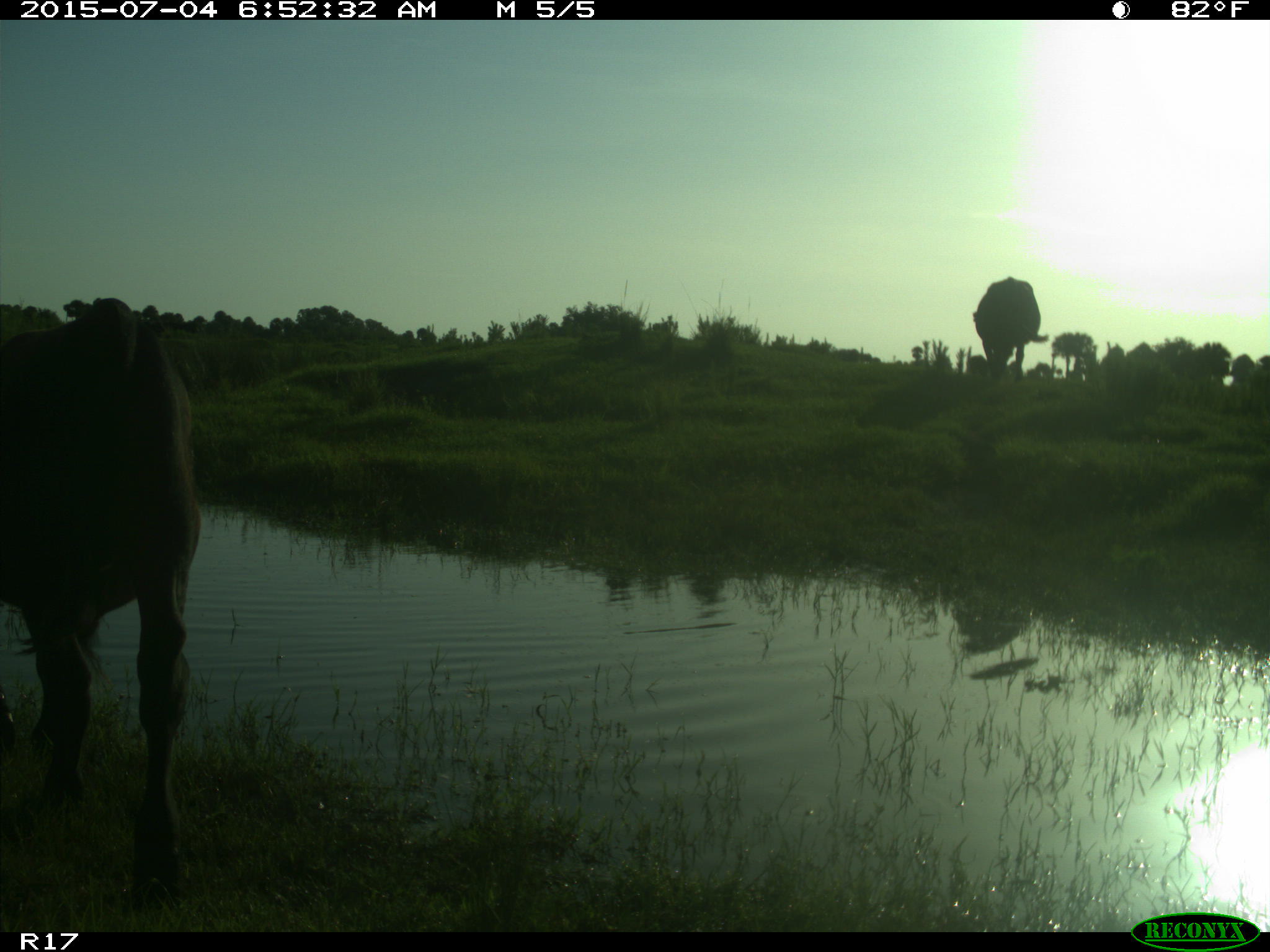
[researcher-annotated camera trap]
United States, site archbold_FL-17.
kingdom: Animalia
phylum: Chordata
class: Mammalia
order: Artiodactyla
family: Bovidae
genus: Bos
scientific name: Bos taurus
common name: domestic cow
Bos taurus (domestic cow).